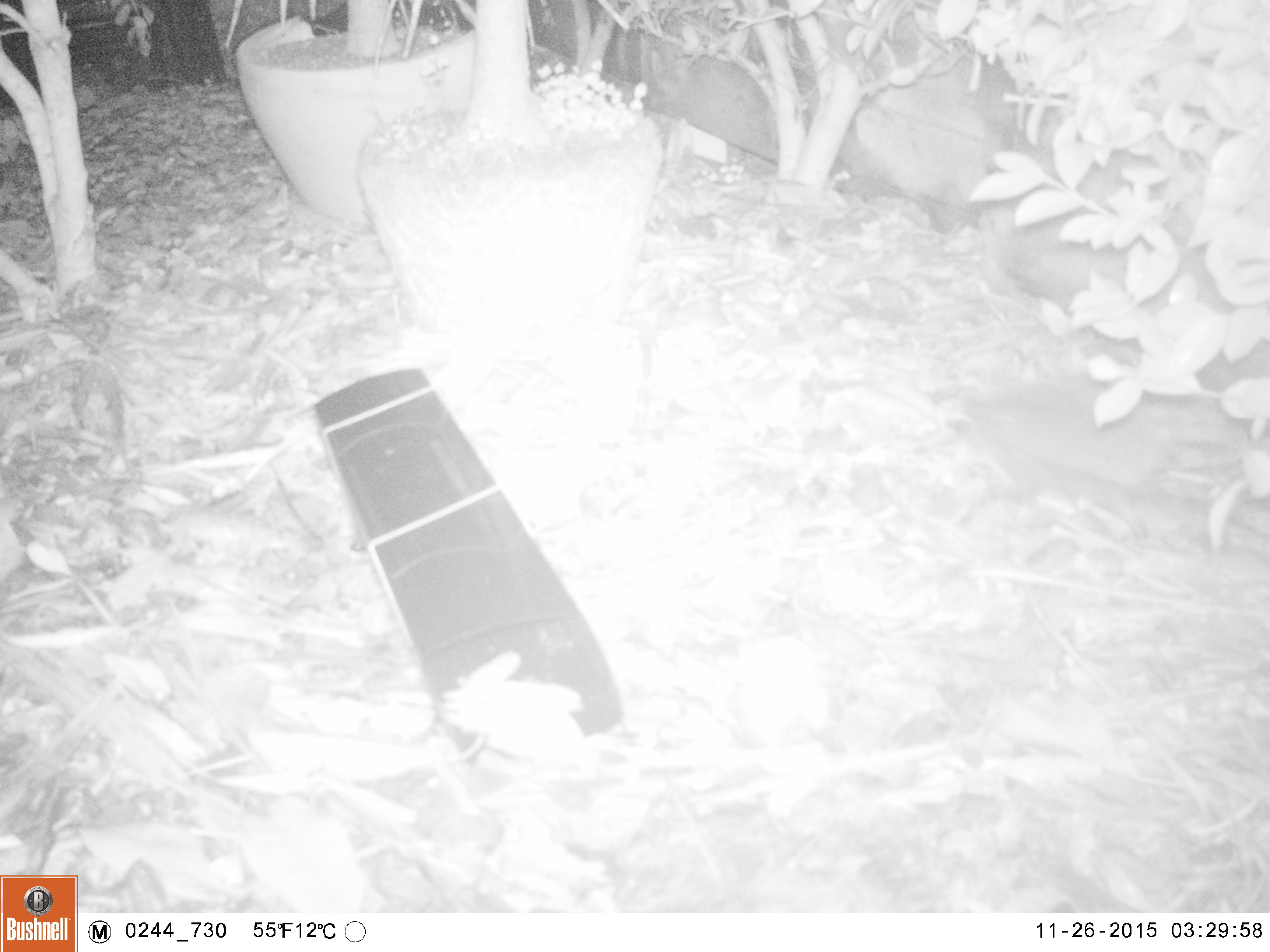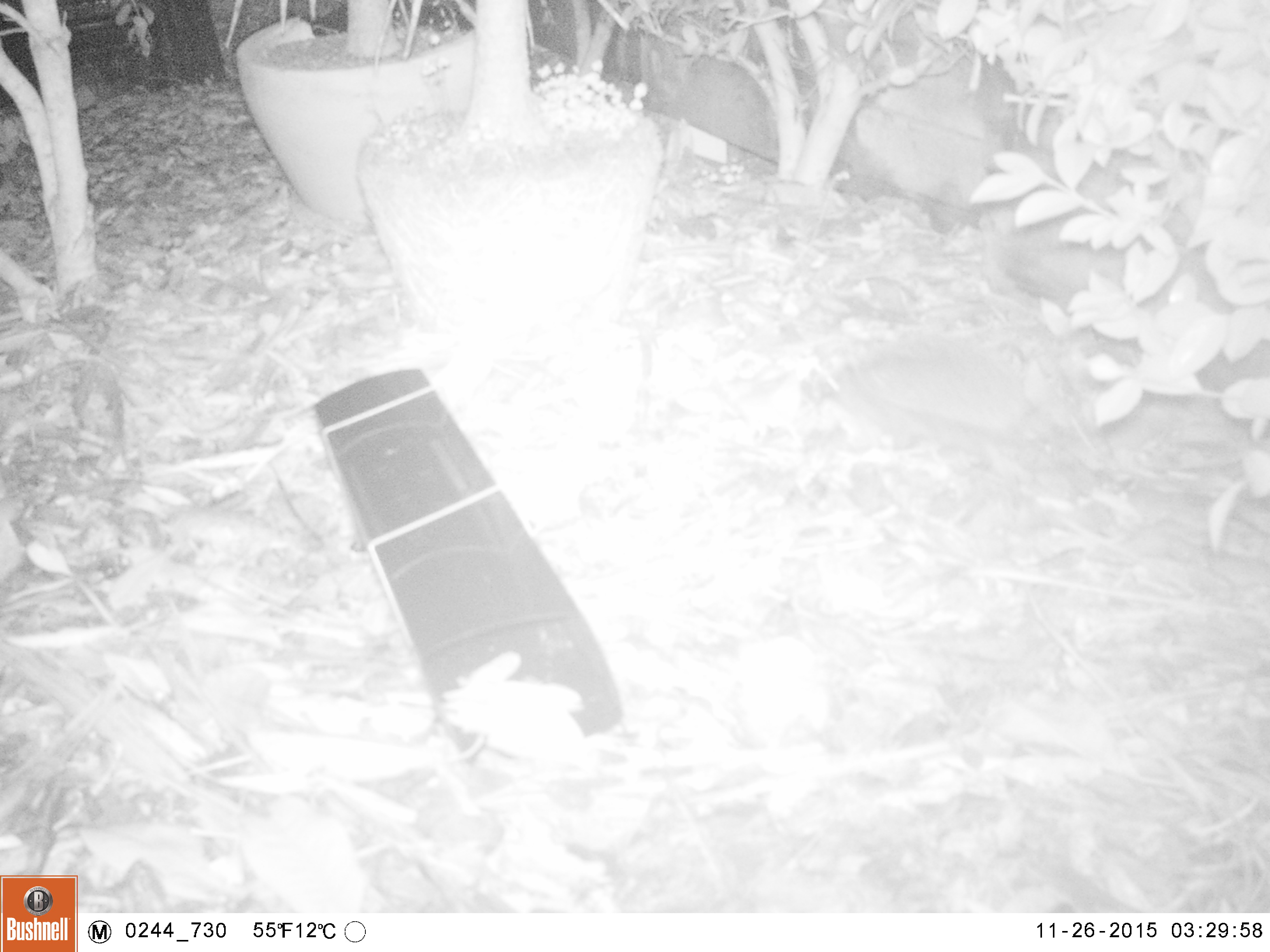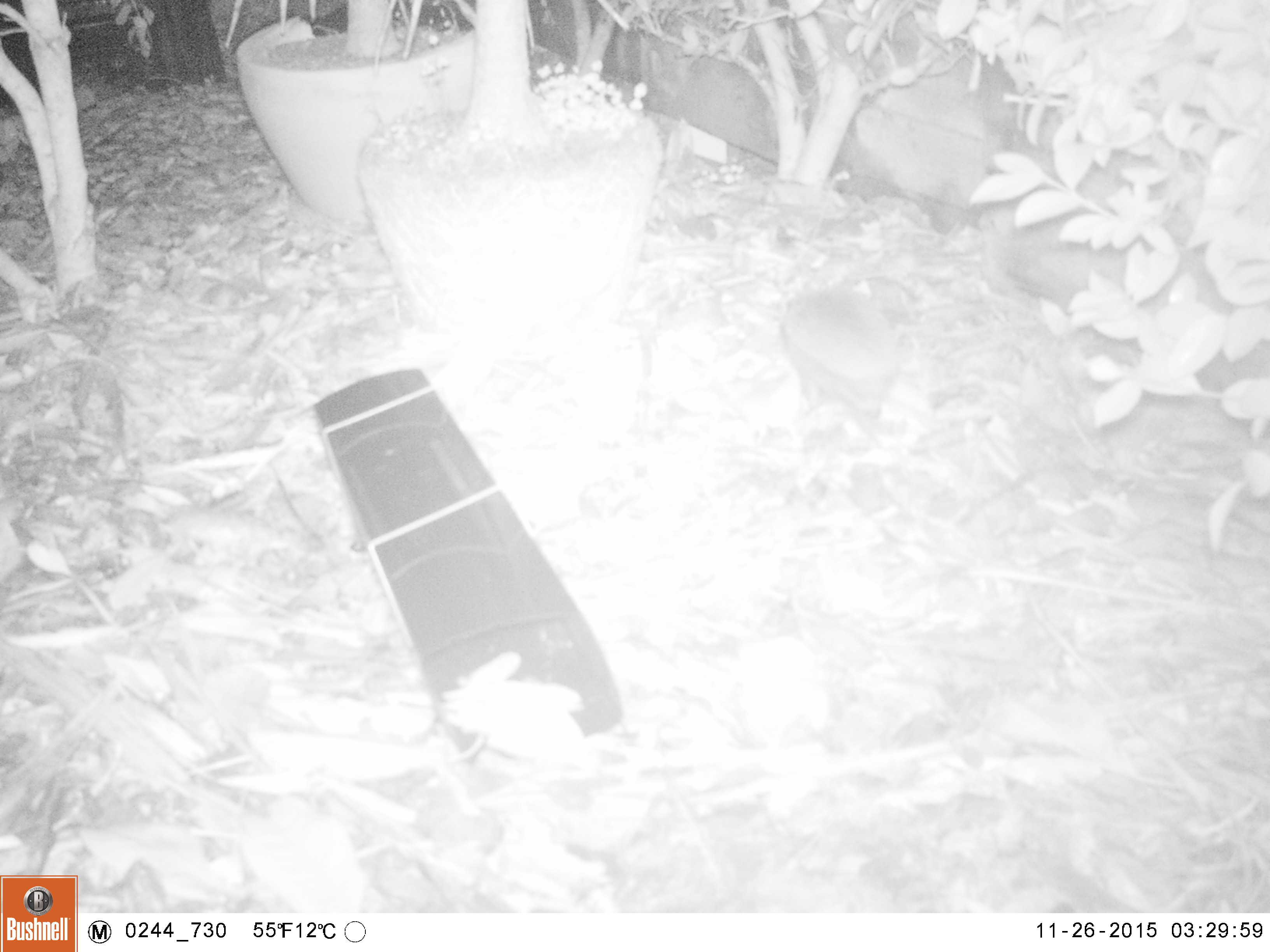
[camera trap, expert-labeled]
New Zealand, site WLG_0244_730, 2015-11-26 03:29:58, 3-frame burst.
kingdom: Animalia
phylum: Chordata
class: Mammalia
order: Eulipotyphla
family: Erinaceidae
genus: Erinaceus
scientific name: Erinaceus europaeus europaeus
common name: european hedgehog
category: hedgehog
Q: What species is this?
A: Hedgehog (european hedgehog) (Erinaceus europaeus europaeus).